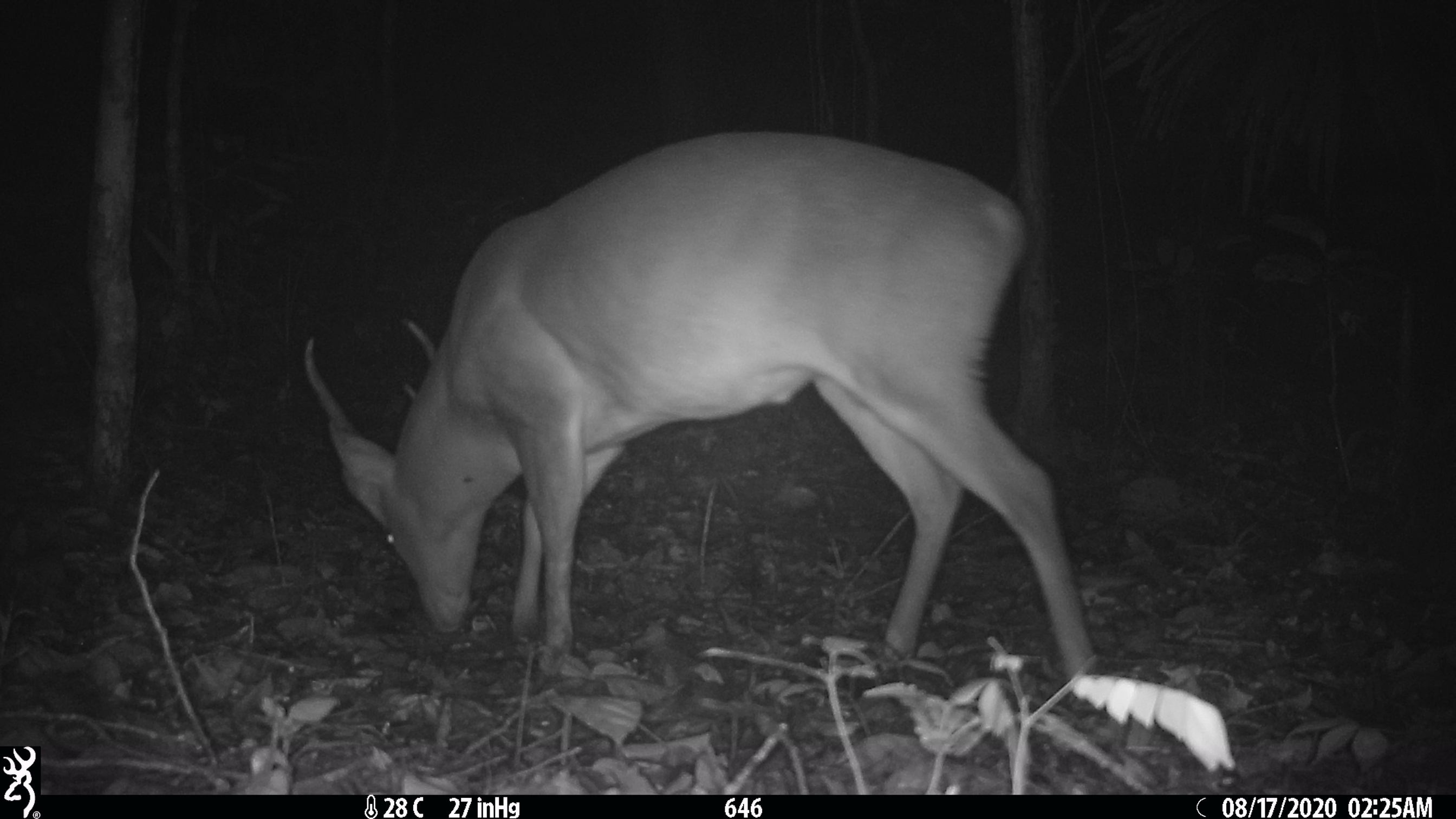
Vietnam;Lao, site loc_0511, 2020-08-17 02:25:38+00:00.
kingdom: Animalia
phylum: Chordata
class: Mammalia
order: Artiodactyla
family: Cervidae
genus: Muntiacus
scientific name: Muntiacus vuquangensis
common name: large-antlered muntjac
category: large antlered muntjac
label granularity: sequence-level